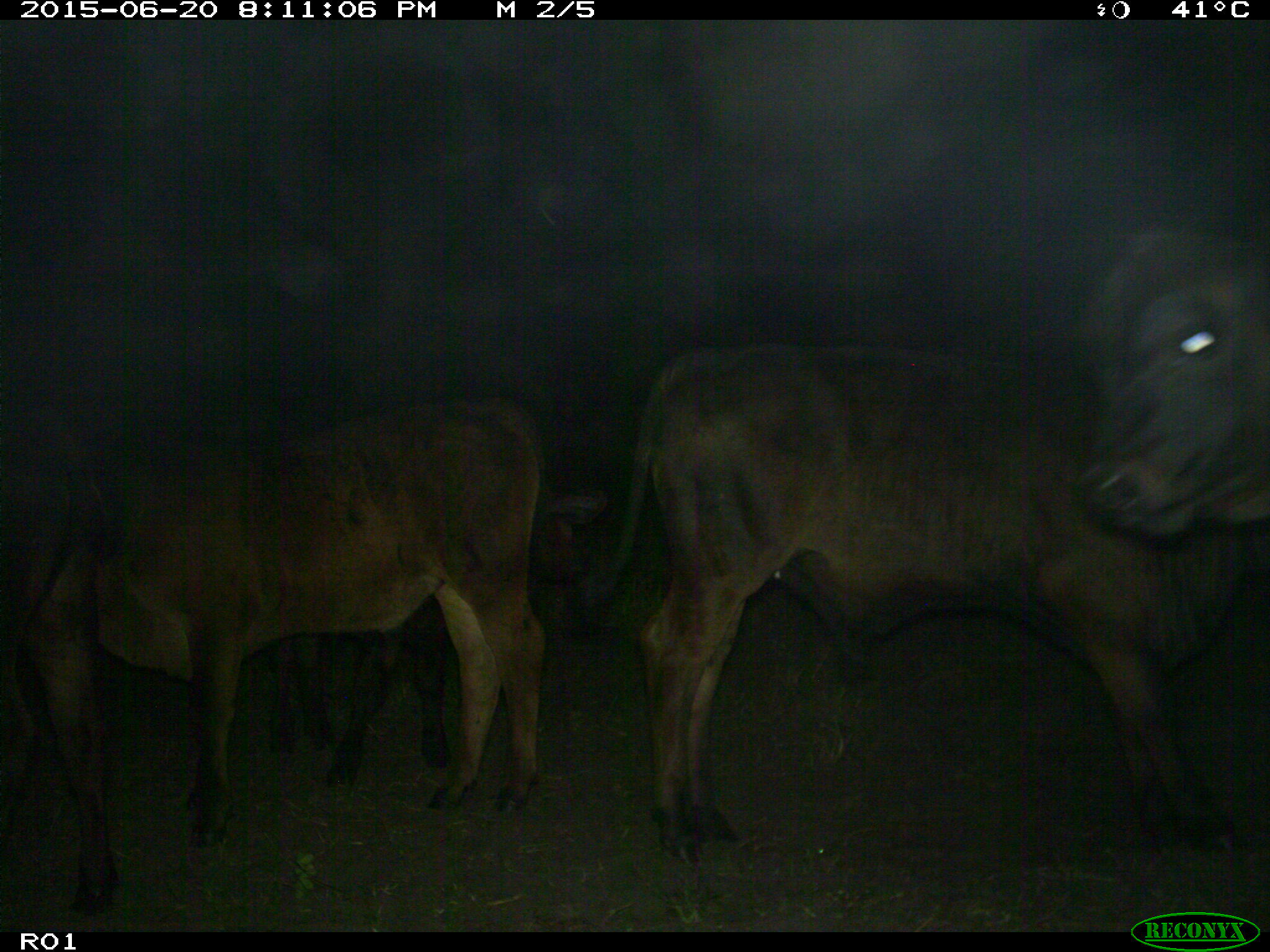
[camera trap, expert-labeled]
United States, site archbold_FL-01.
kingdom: Animalia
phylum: Chordata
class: Mammalia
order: Artiodactyla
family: Bovidae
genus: Bos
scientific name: Bos taurus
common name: domestic cow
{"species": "Bos taurus (domestic cow)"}